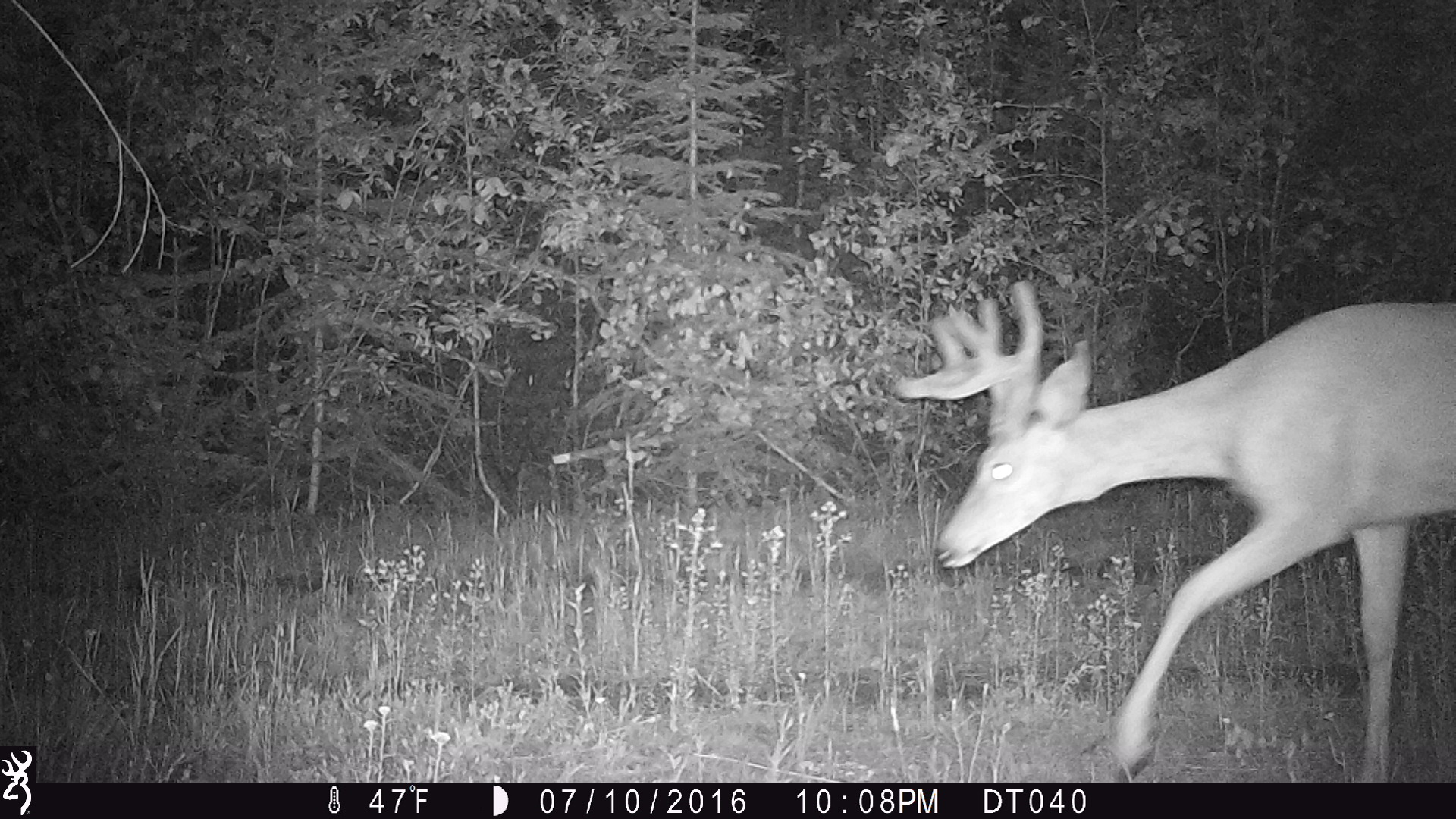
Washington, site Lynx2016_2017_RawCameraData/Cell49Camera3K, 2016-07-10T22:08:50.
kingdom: Animalia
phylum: Chordata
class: Mammalia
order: Artiodactyla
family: Cervidae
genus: Odocoileus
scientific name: Odocoileus virginianus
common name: white-tailed deer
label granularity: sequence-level